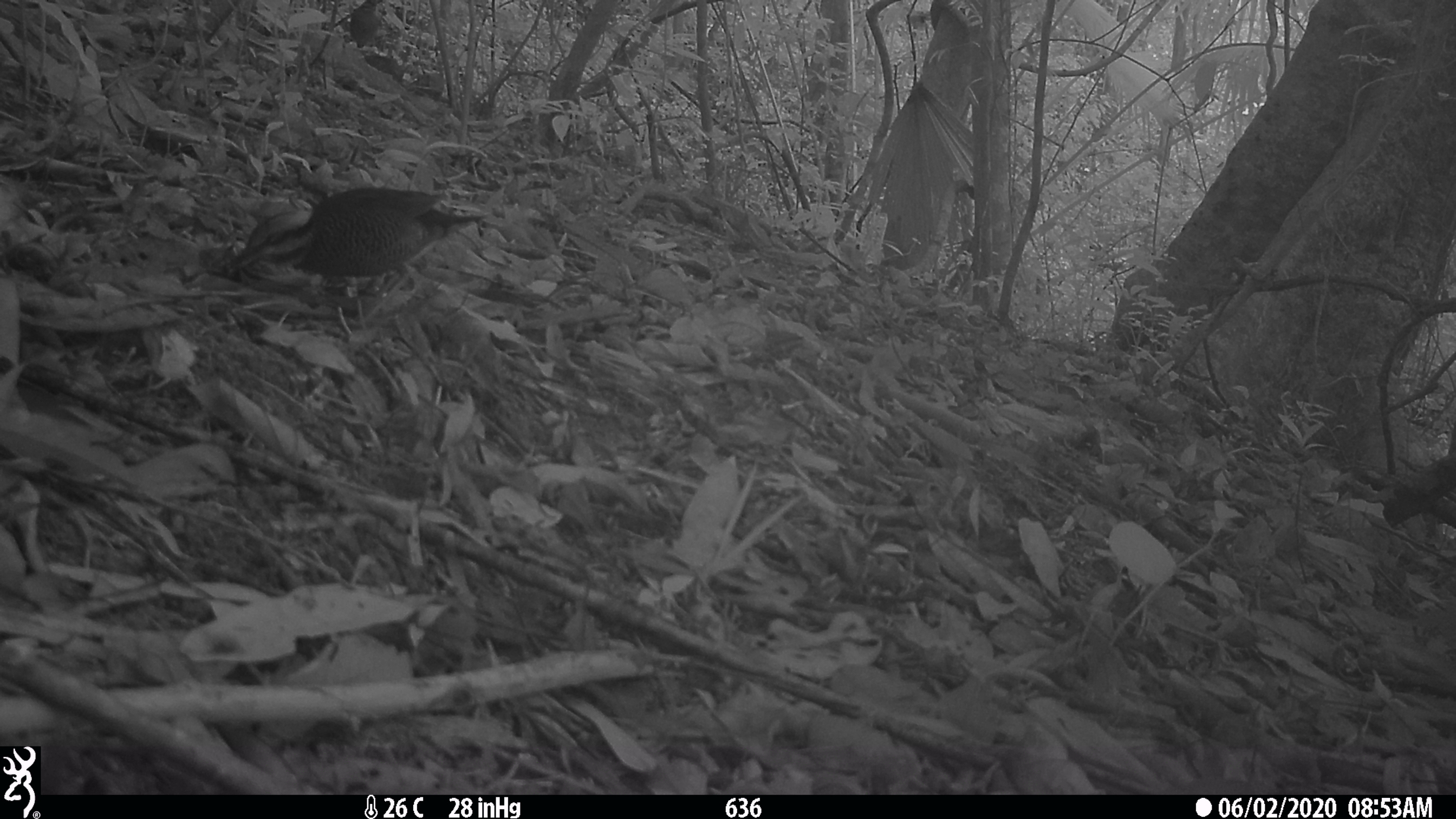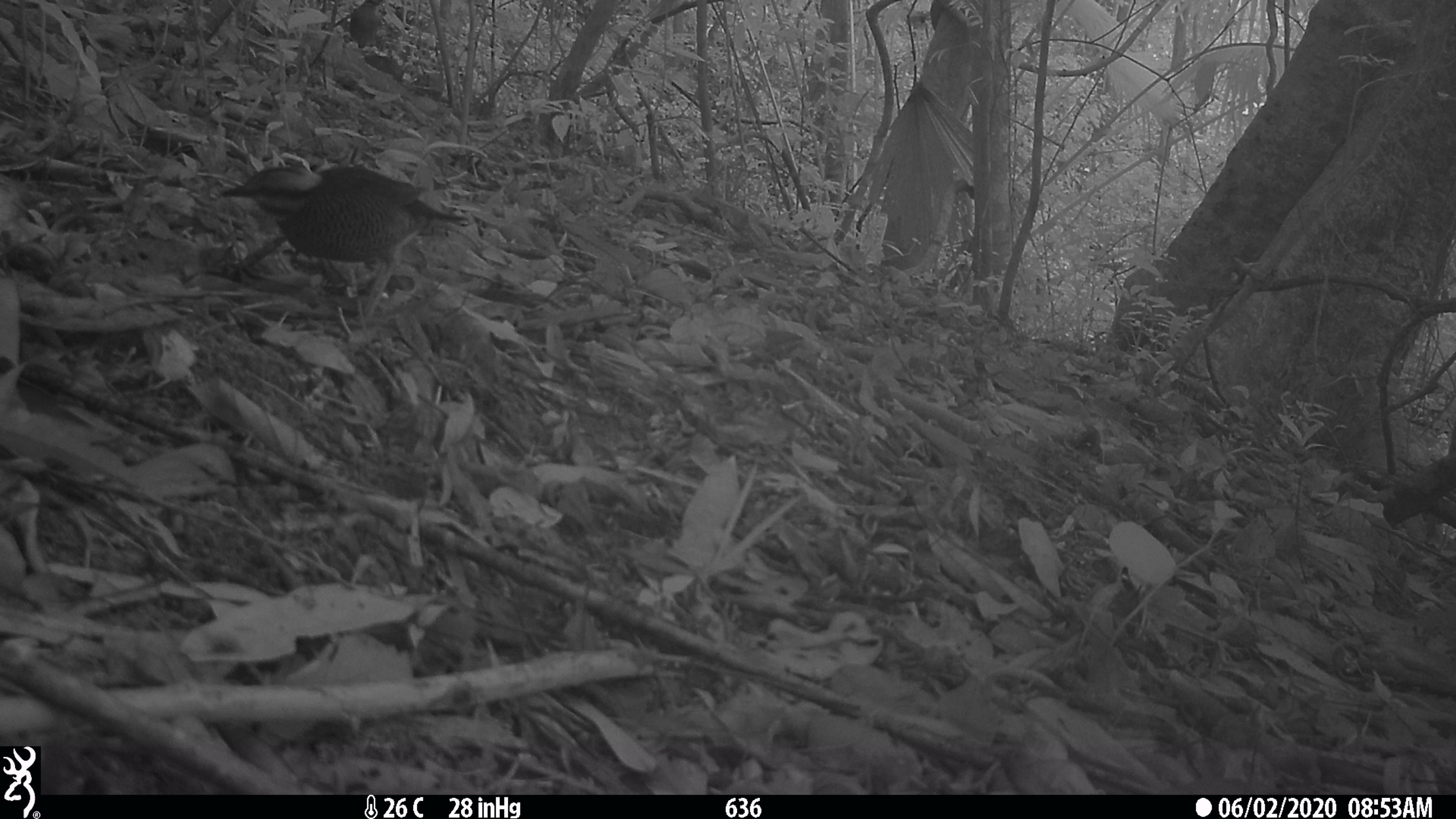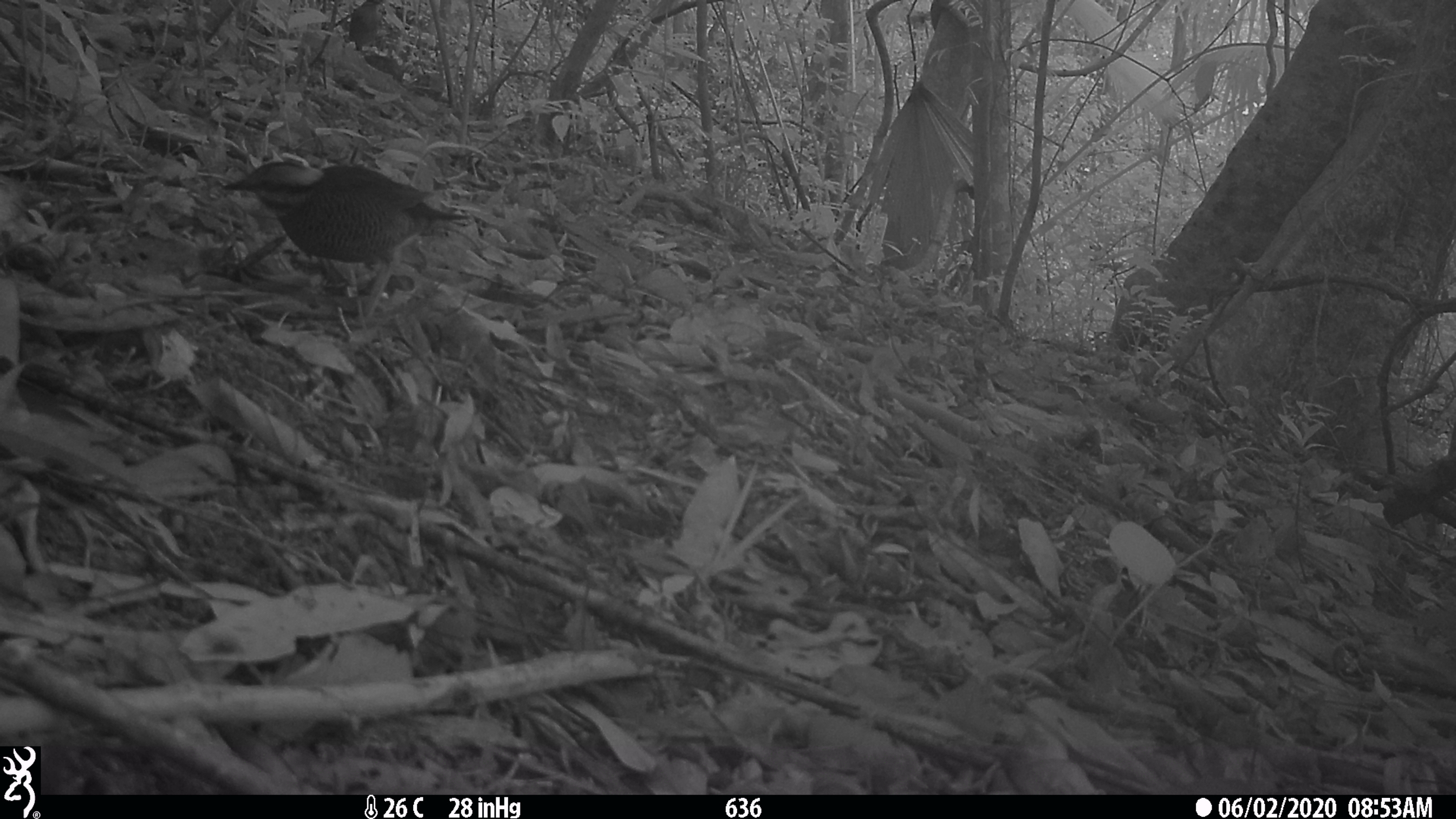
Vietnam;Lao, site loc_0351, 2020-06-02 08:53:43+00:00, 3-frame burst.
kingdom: Animalia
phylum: Chordata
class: Aves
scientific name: Aves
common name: bird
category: unidentified bird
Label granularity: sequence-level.